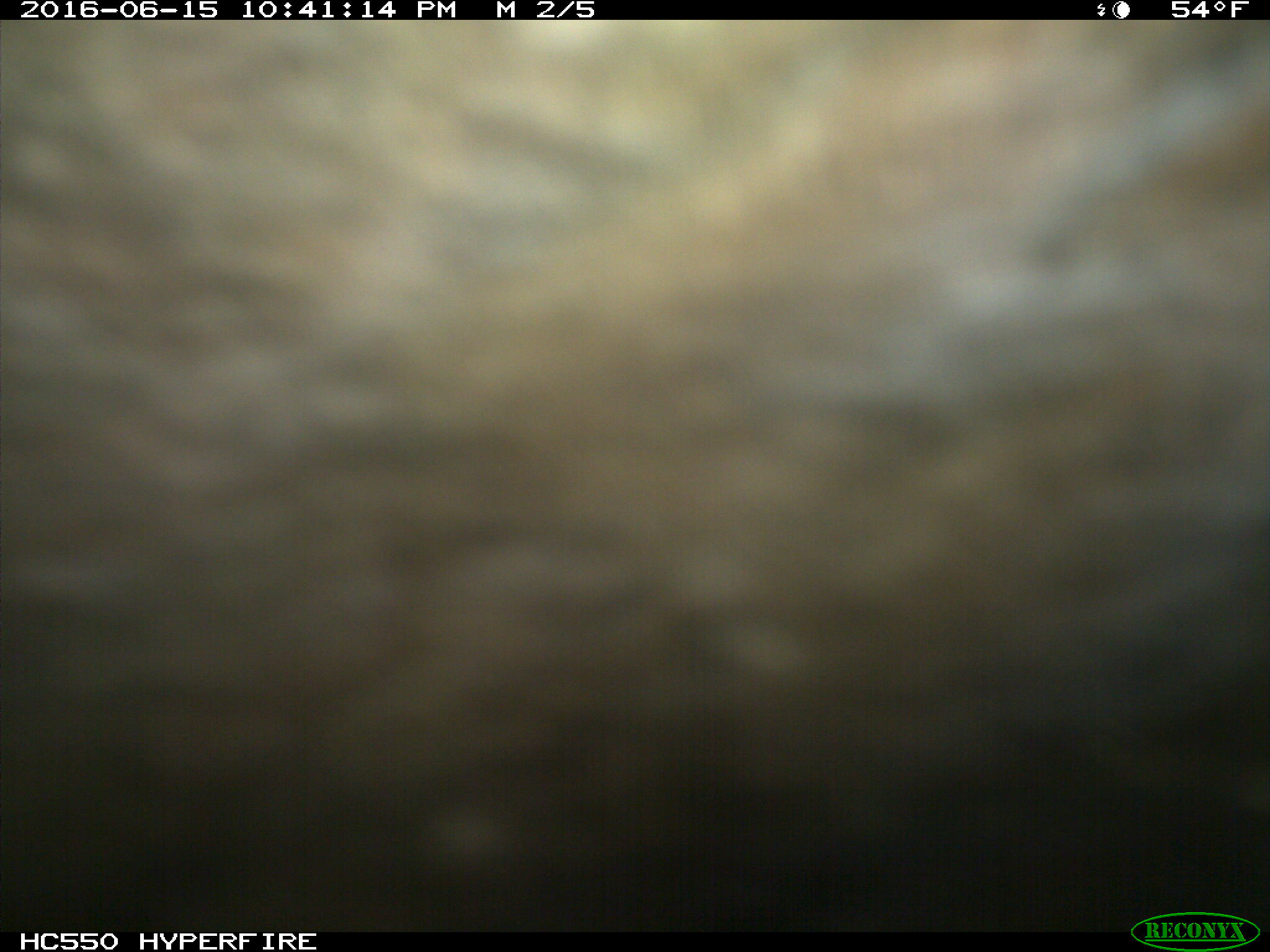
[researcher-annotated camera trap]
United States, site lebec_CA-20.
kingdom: Animalia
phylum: Chordata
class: Mammalia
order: Artiodactyla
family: Bovidae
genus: Bos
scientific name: Bos taurus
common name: domestic cow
Bos taurus (domestic cow).